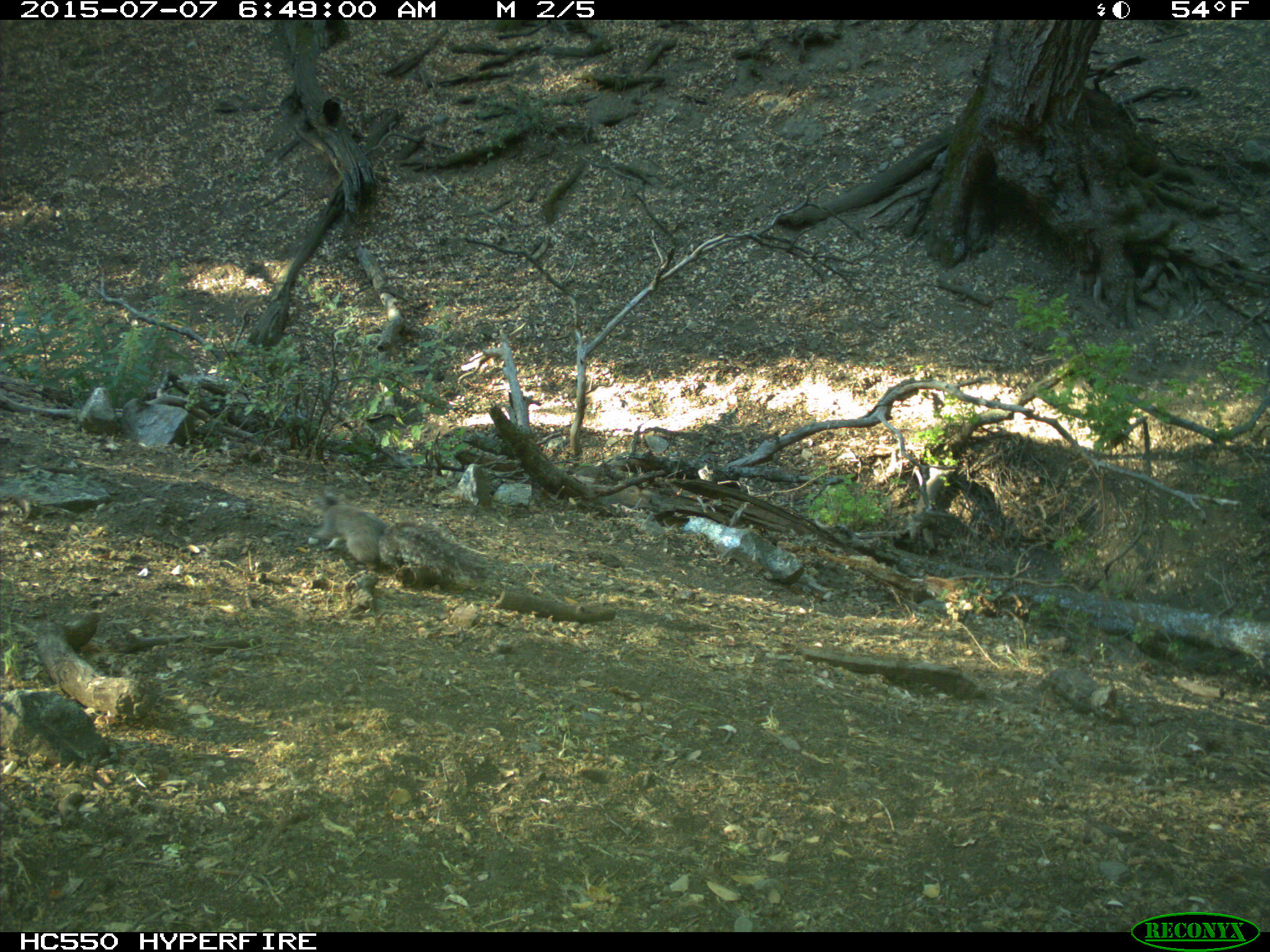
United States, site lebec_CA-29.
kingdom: Animalia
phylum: Chordata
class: Mammalia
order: Rodentia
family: Sciuridae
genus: Sciurus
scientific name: Sciurus carolinensis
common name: eastern gray squirrel